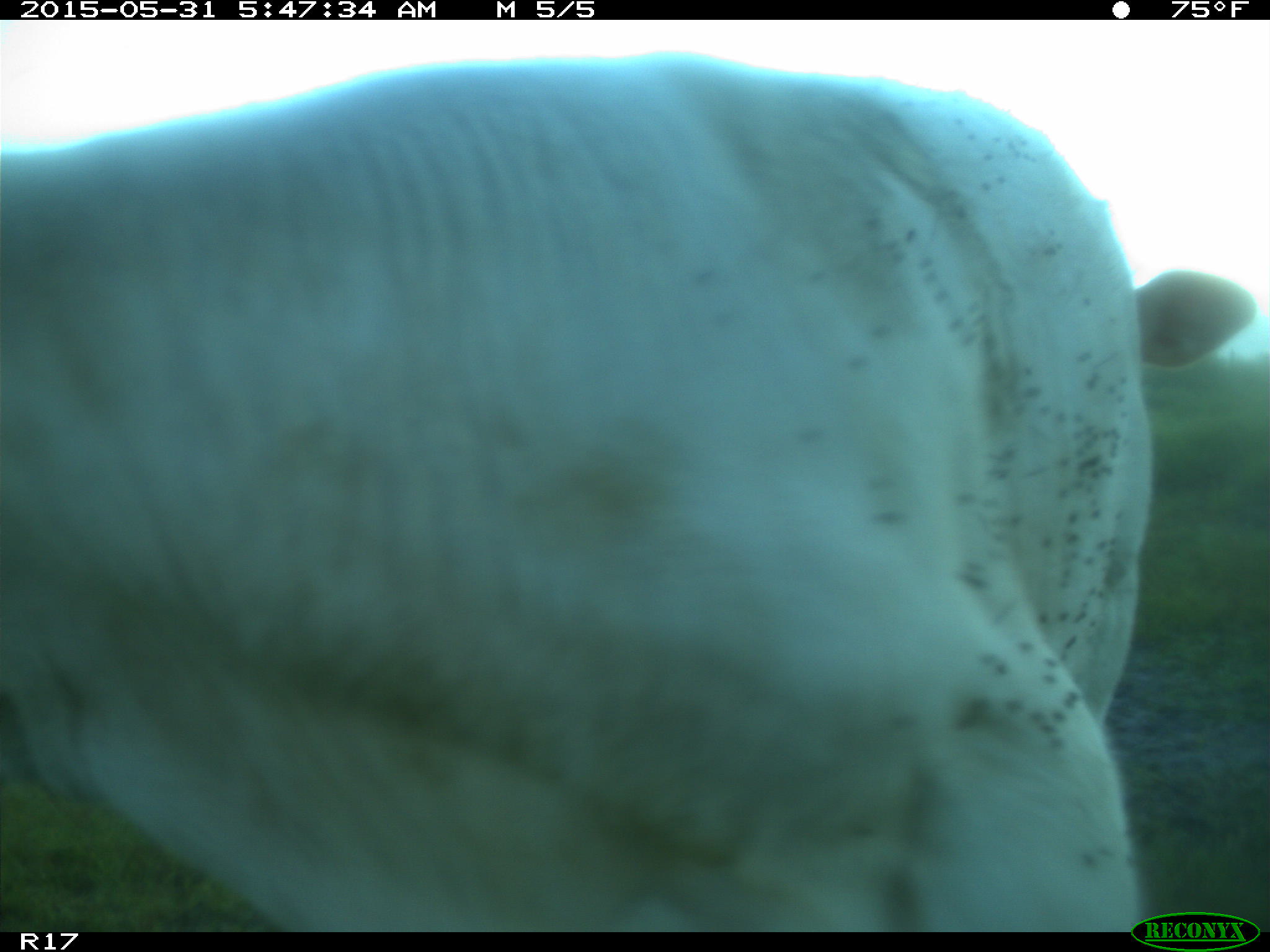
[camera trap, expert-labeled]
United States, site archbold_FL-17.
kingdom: Animalia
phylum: Chordata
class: Mammalia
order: Artiodactyla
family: Bovidae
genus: Bos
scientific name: Bos taurus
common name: domestic cow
Bos taurus (domestic cow).